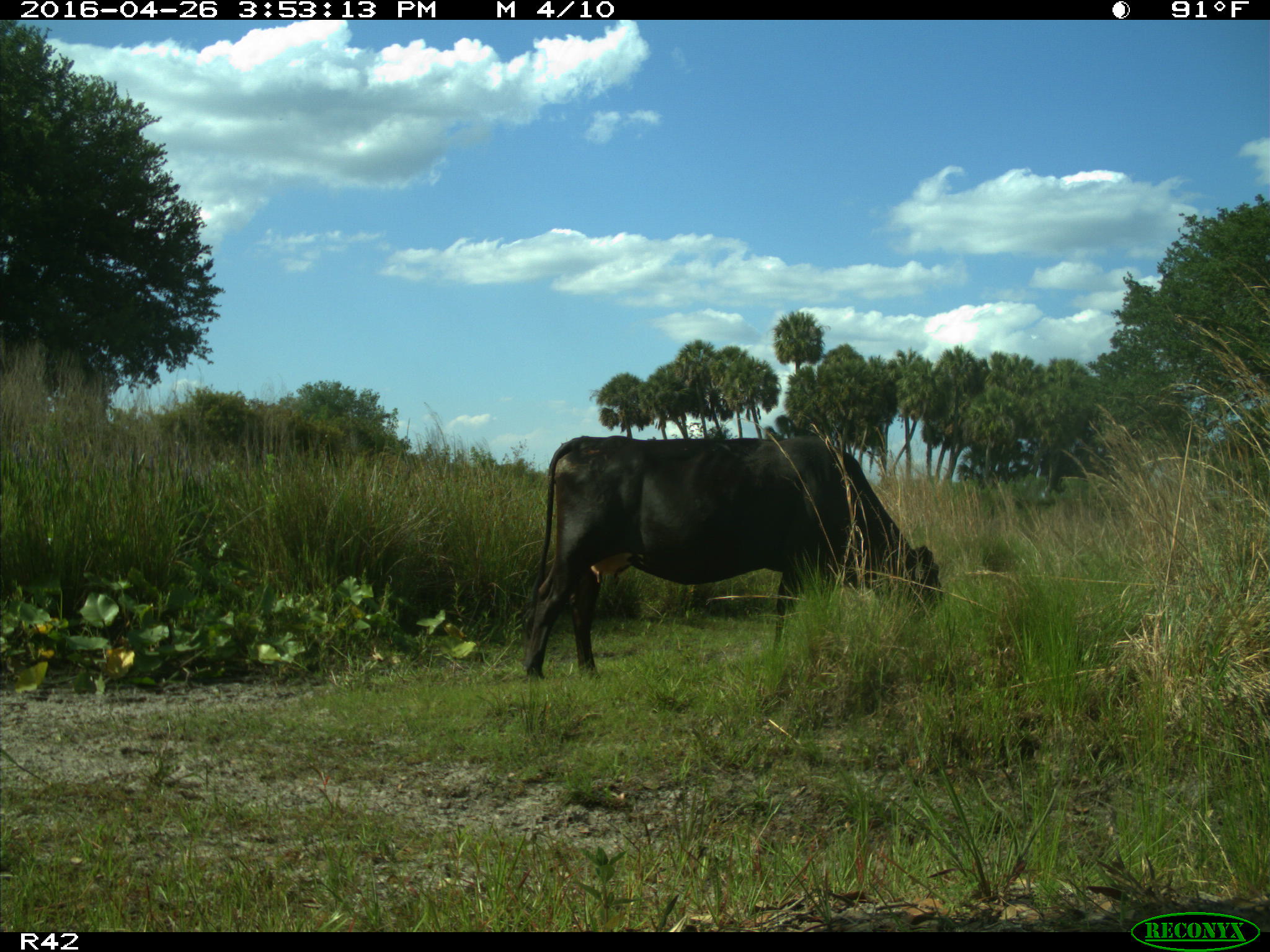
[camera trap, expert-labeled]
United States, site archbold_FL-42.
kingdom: Animalia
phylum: Chordata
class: Mammalia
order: Artiodactyla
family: Bovidae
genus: Bos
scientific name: Bos taurus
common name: domestic cow